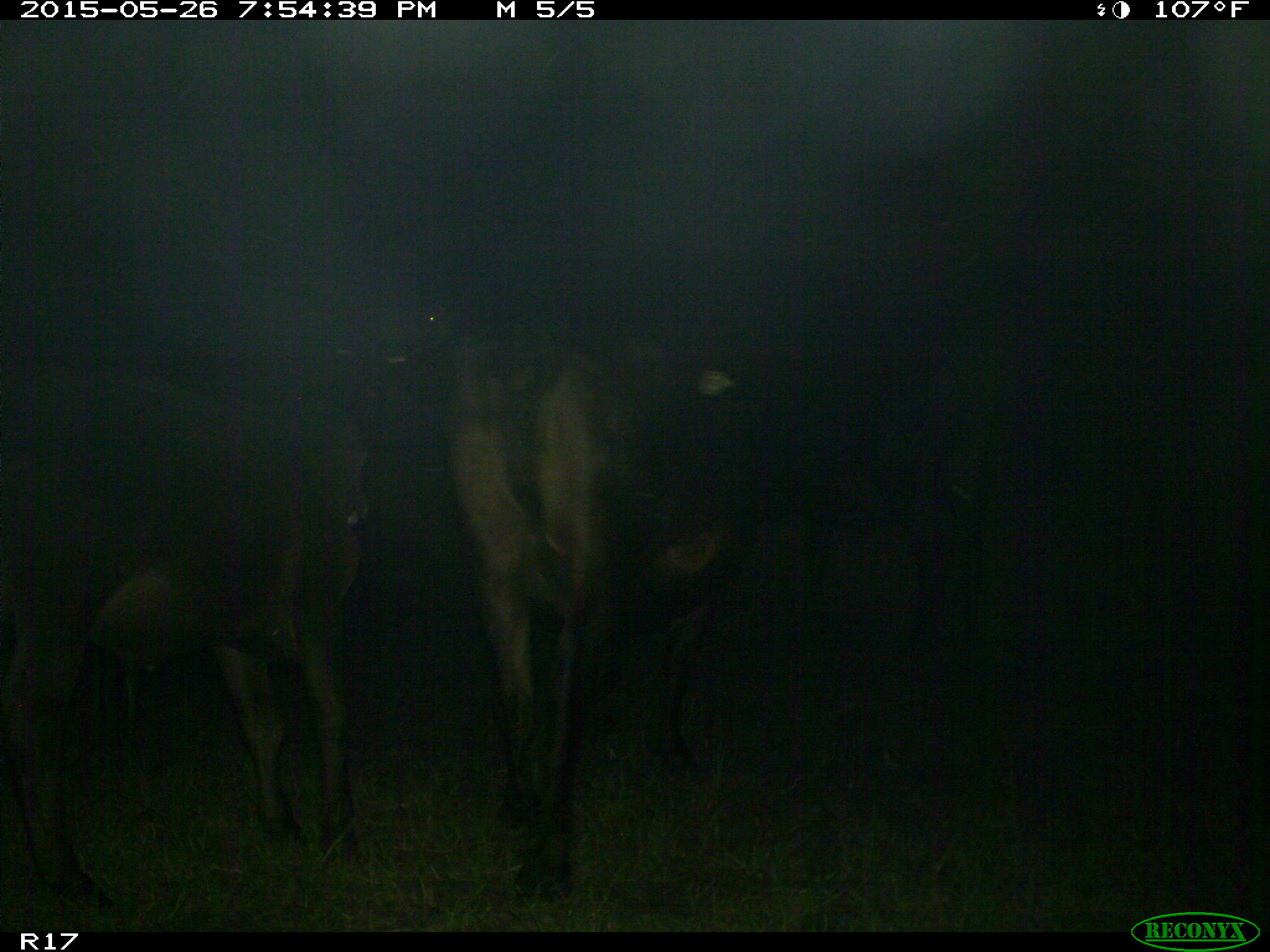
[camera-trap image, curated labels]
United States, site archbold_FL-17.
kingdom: Animalia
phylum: Chordata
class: Mammalia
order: Artiodactyla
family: Bovidae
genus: Bos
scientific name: Bos taurus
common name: domestic cow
Bos taurus (domestic cow).